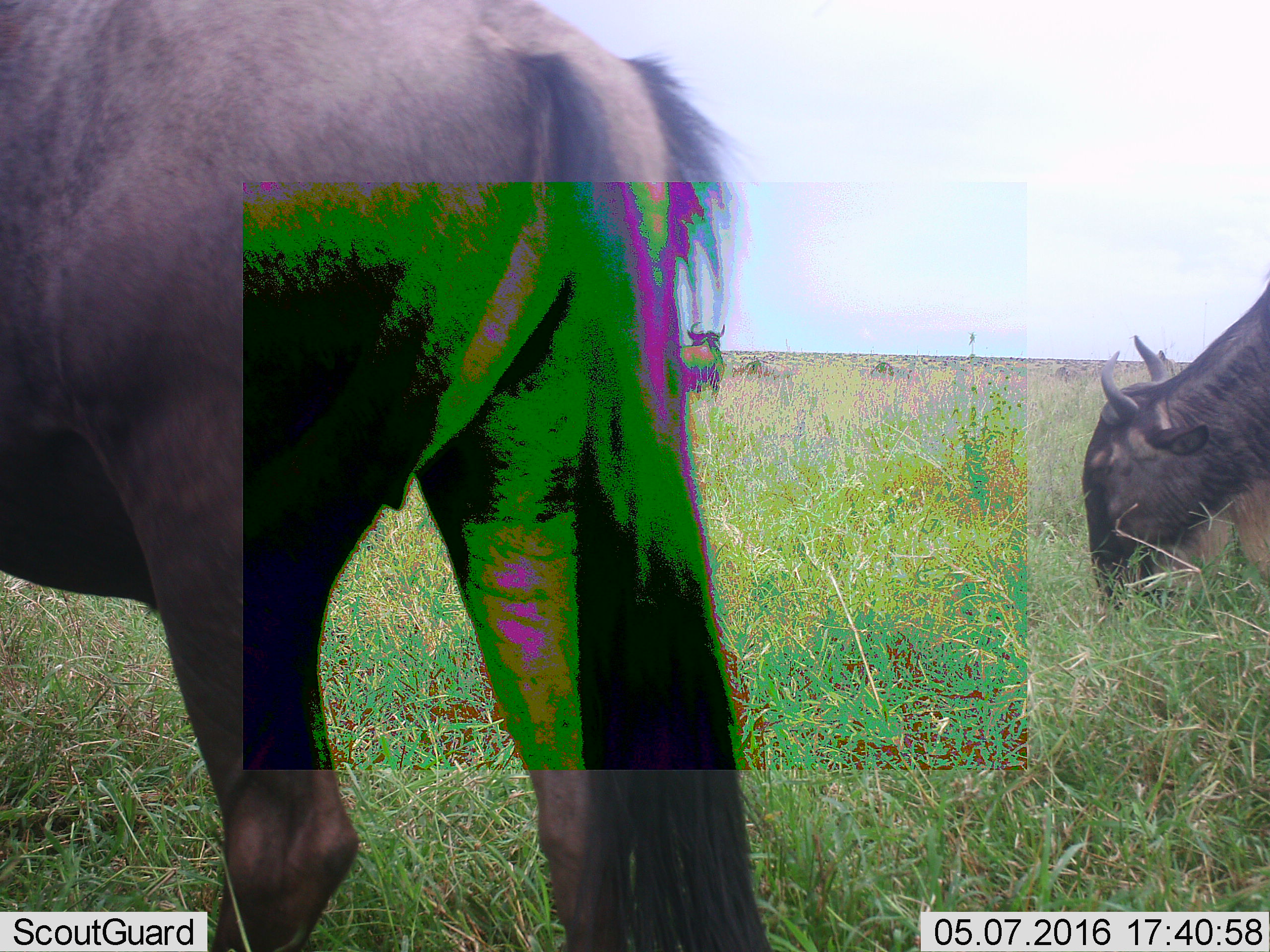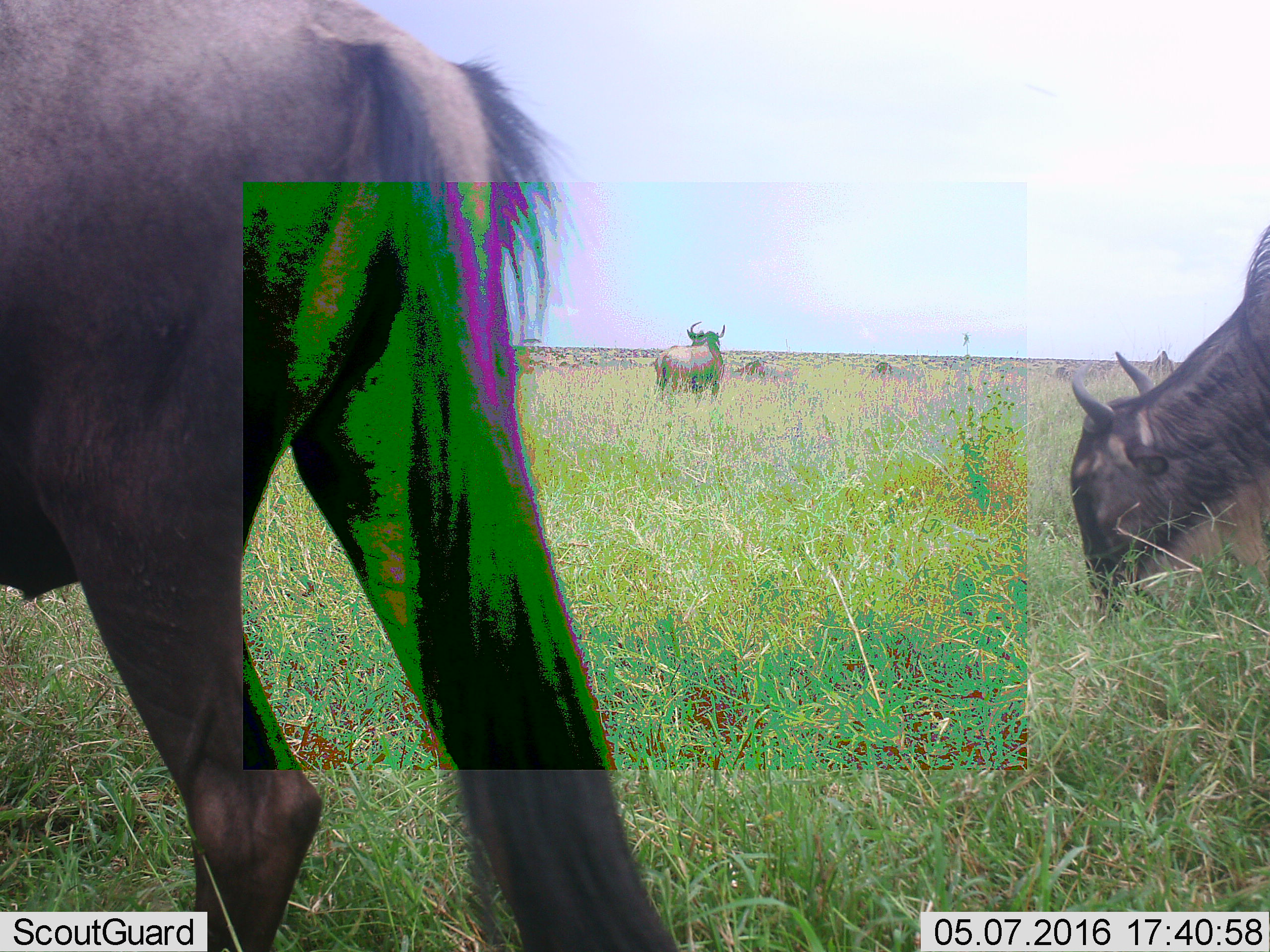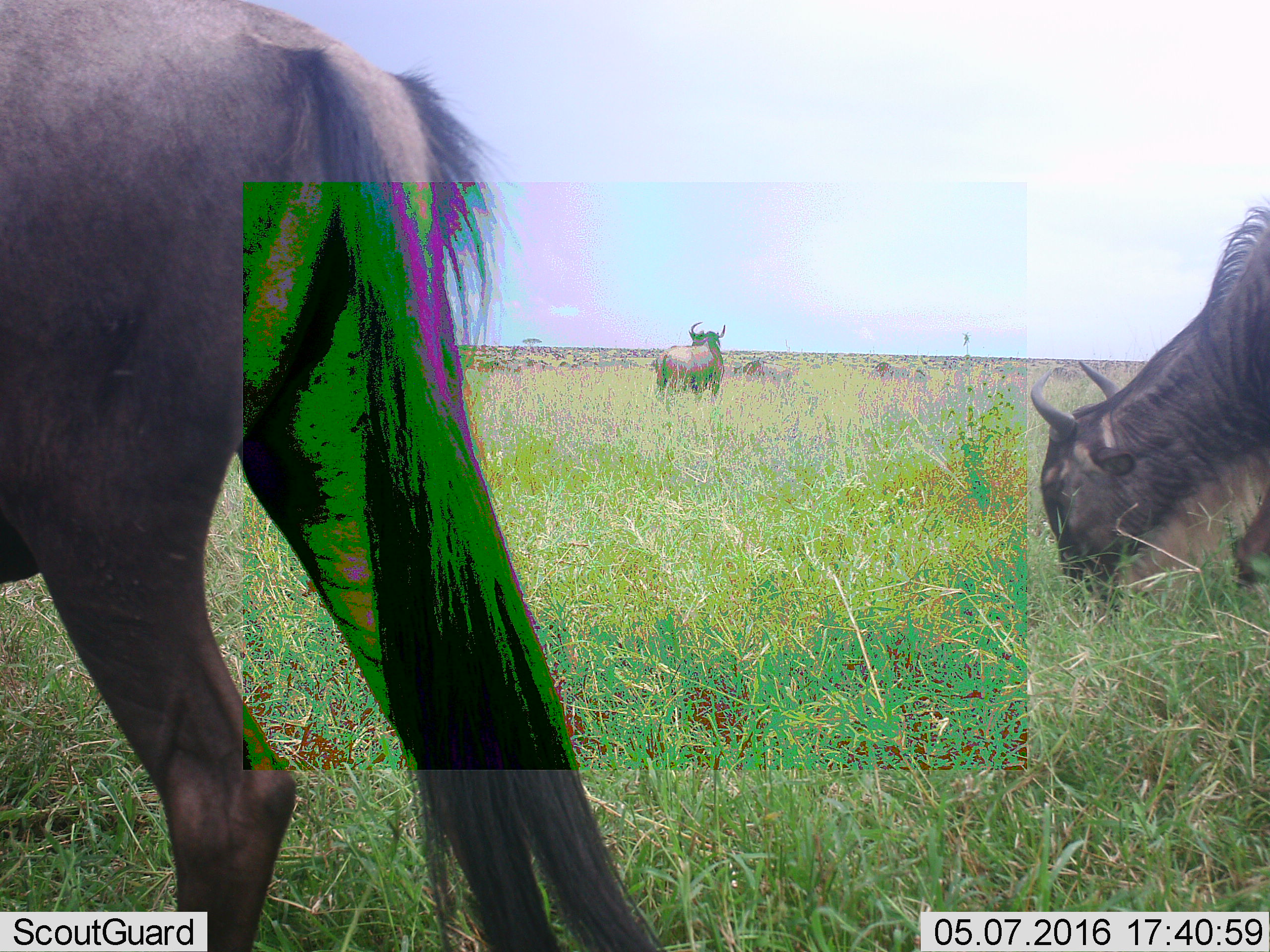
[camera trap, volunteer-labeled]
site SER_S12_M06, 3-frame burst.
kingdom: Animalia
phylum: Chordata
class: Mammalia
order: Artiodactyla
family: Bovidae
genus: Connochaetes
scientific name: Connochaetes taurinus taurinus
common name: blue wildebeest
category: wildebeestblue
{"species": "wildebeestblue (blue wildebeest) (Connochaetes taurinus taurinus)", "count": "5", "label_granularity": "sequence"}